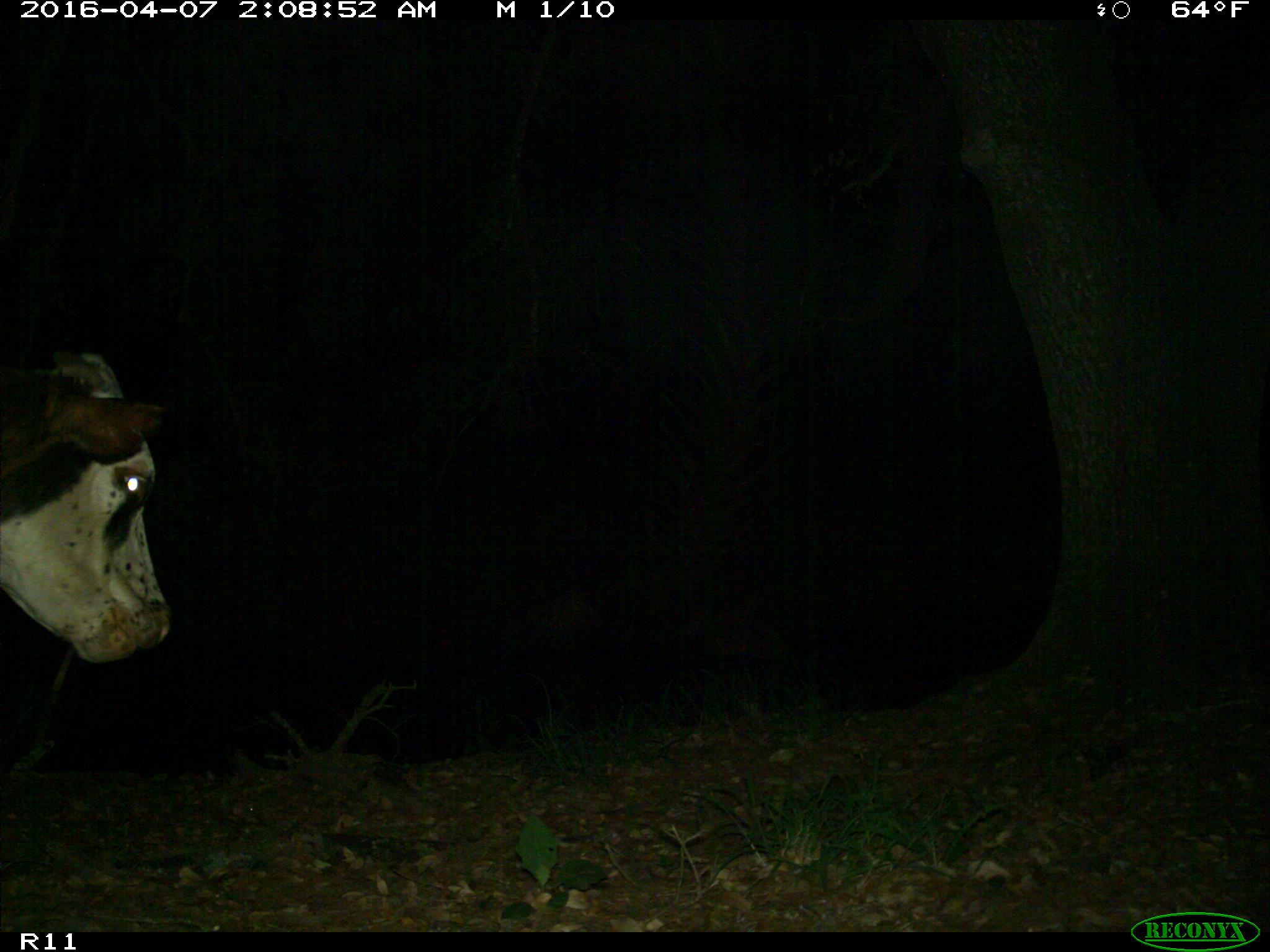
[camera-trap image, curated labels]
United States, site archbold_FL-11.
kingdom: Animalia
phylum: Chordata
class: Mammalia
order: Artiodactyla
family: Bovidae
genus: Bos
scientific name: Bos taurus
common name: domestic cow